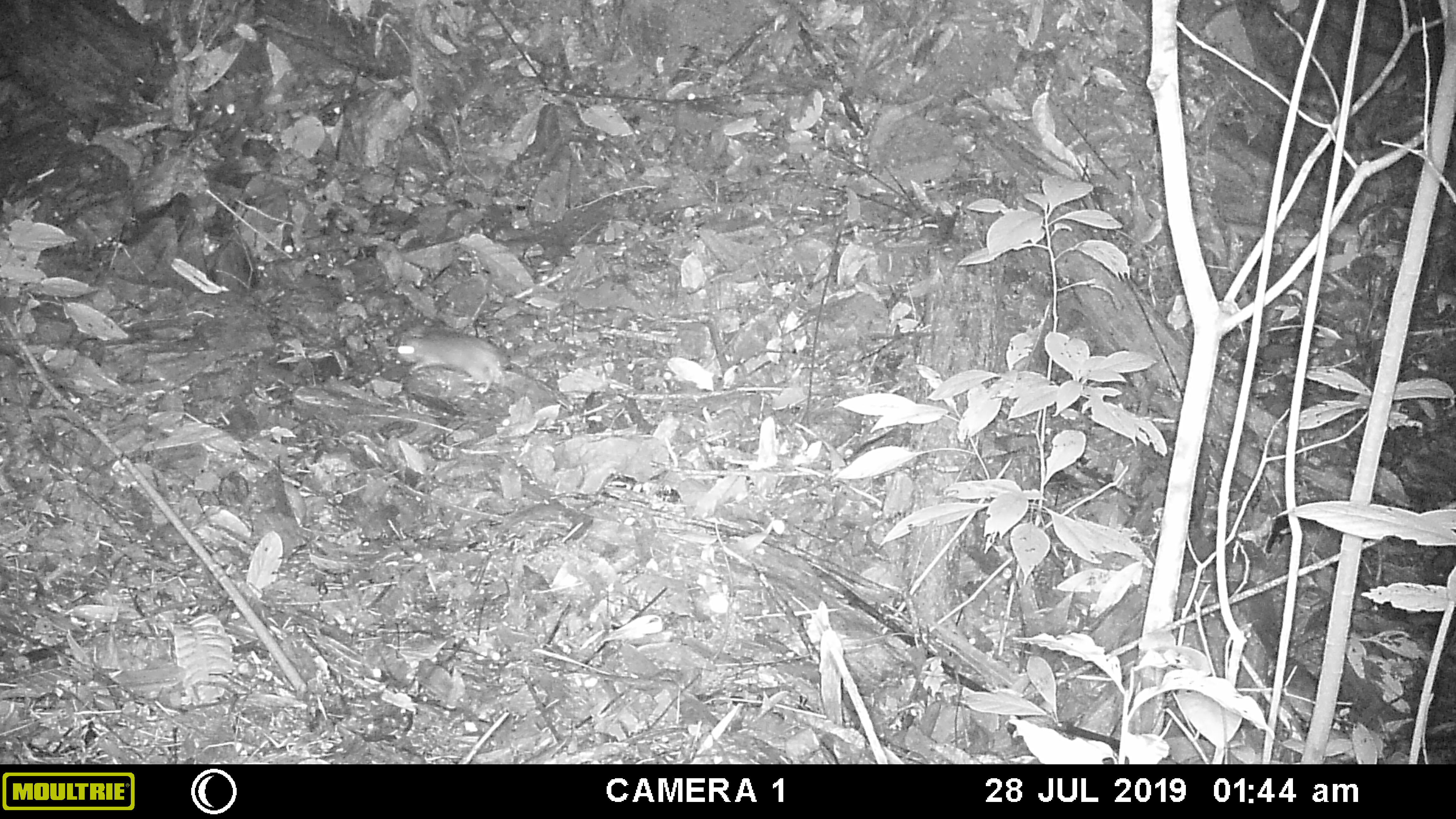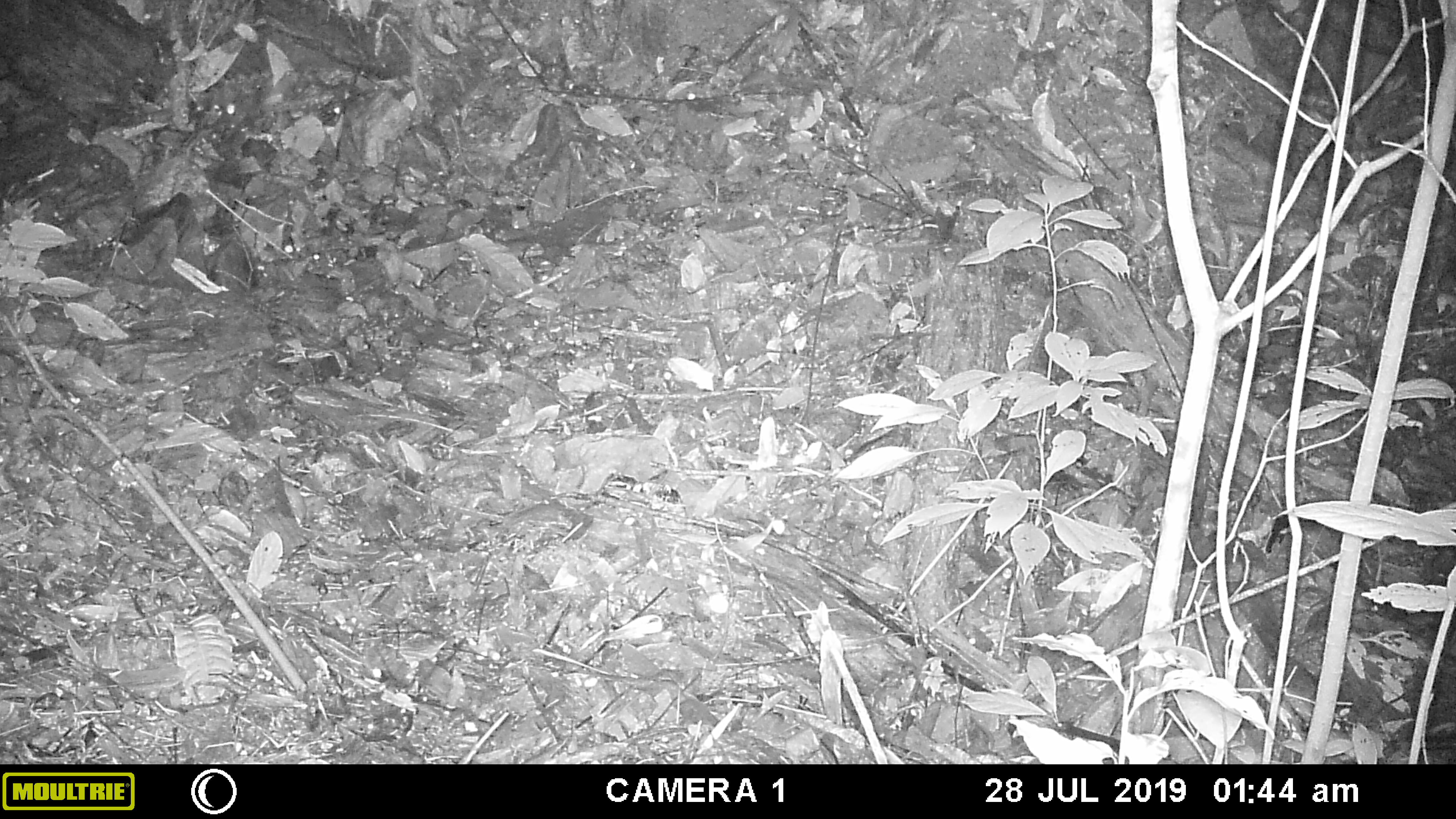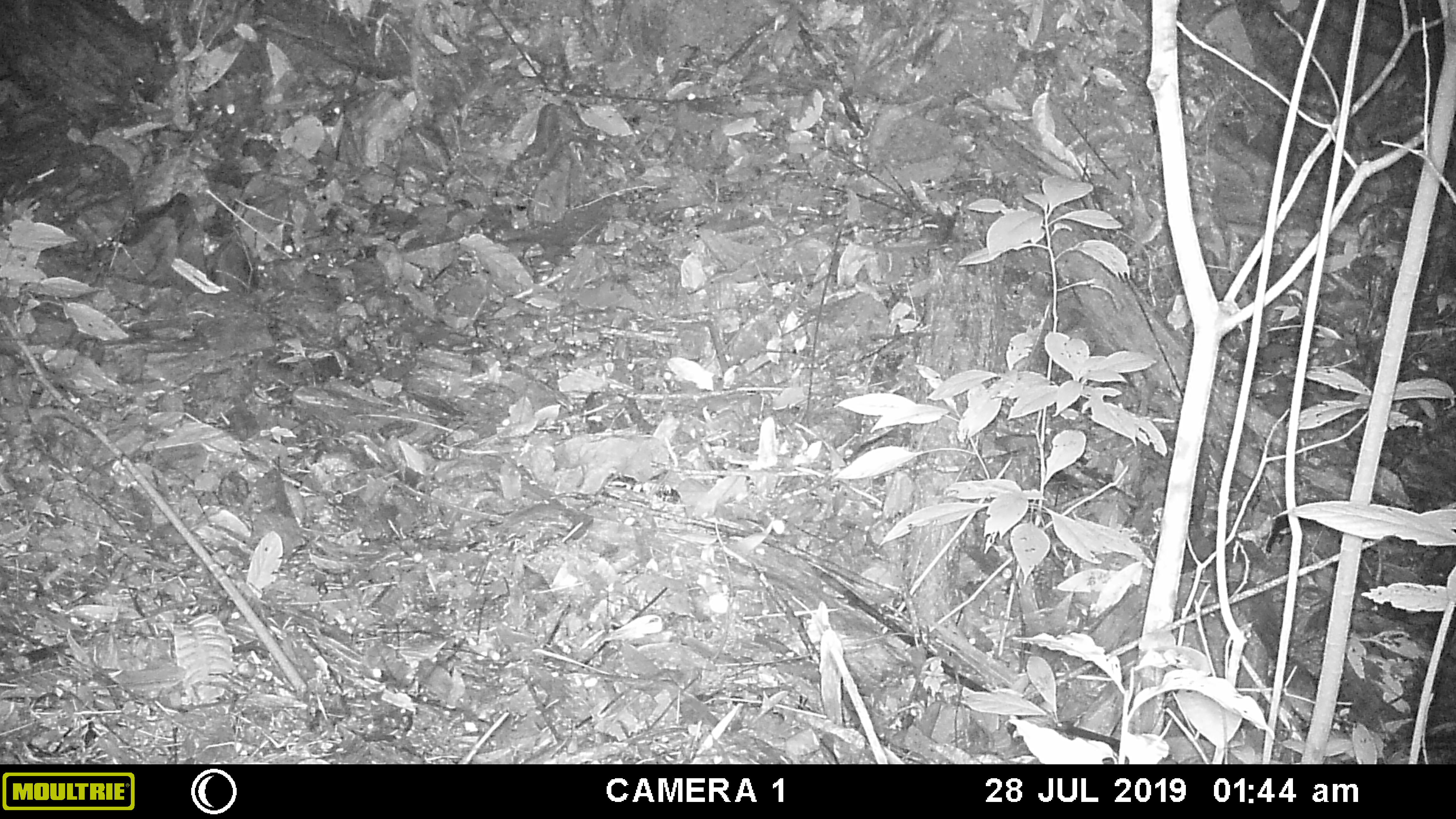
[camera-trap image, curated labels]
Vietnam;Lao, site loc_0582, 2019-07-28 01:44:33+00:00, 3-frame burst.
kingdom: Animalia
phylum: Chordata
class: Mammalia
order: Rodentia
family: Muridae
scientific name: Muridae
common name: old-world mice and rats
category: unidentified murid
Unidentified murid (old-world mice and rats) (Muridae). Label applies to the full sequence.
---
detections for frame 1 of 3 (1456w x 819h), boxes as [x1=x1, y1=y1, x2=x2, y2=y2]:
unidentified murid: [x1=396, y1=333, x2=505, y2=393]